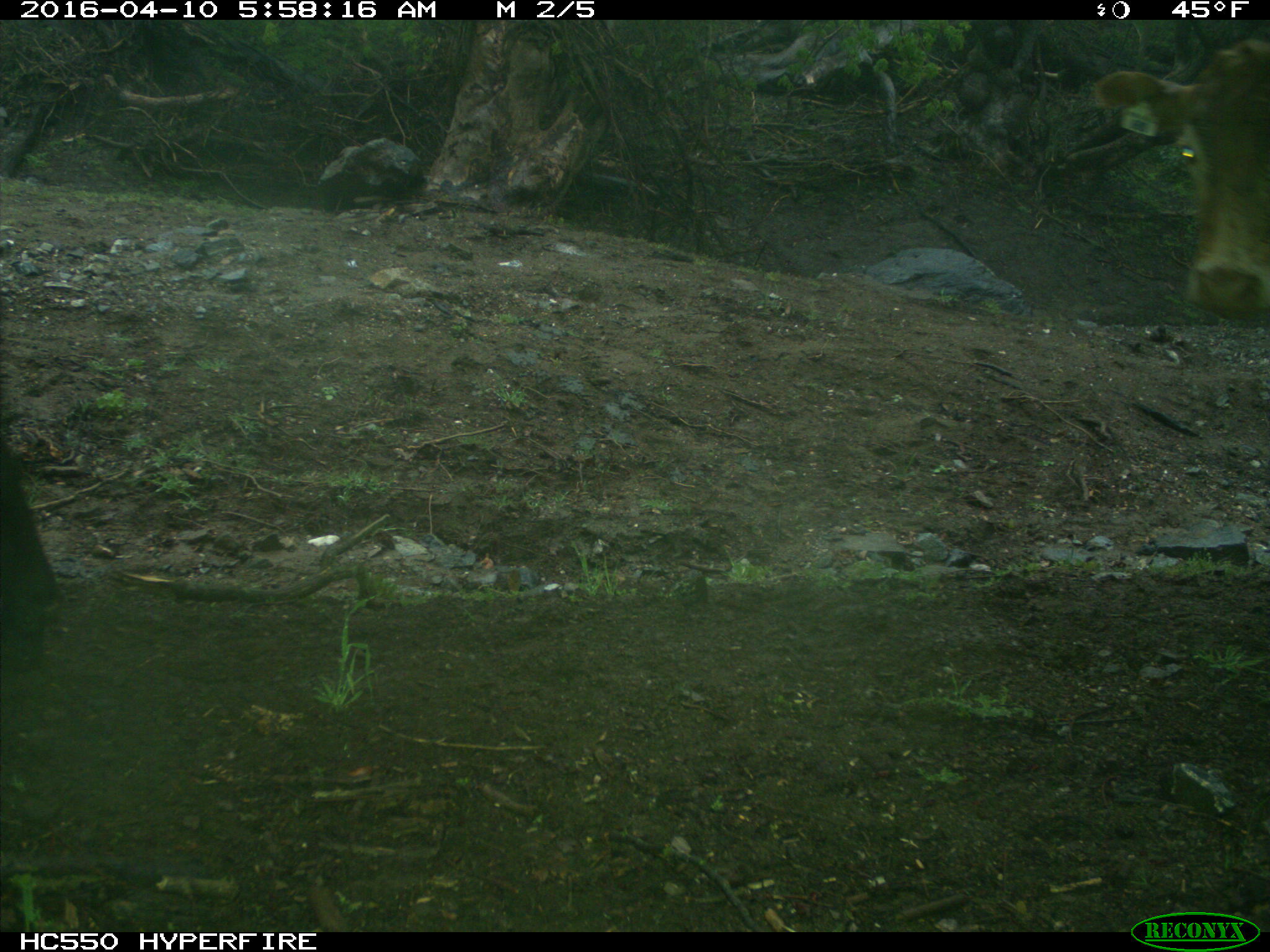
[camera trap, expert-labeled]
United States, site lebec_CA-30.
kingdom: Animalia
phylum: Chordata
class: Mammalia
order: Artiodactyla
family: Bovidae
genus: Bos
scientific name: Bos taurus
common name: domestic cow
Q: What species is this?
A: Bos taurus (domestic cow).